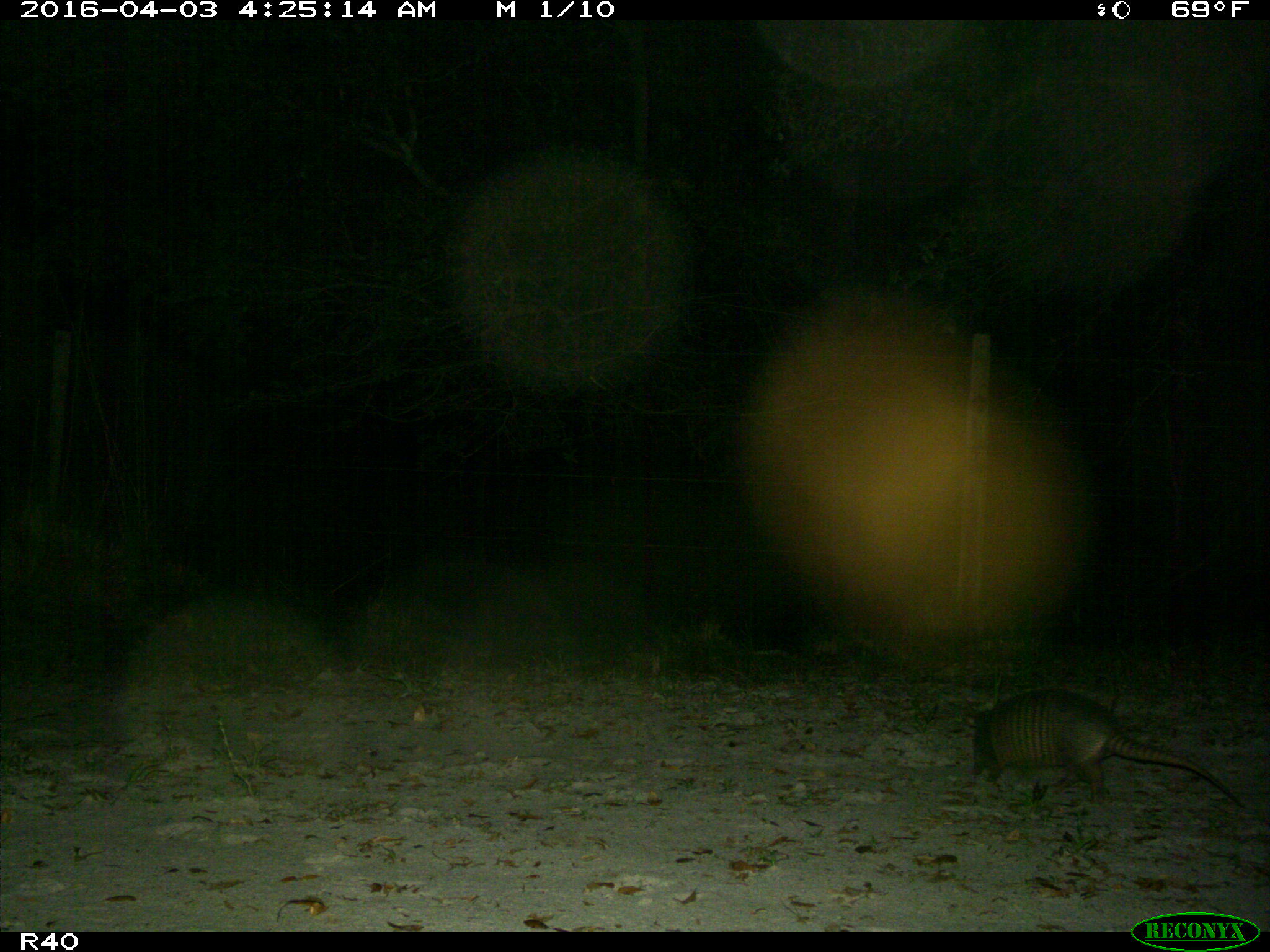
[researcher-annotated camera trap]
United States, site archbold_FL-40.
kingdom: Animalia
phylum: Chordata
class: Mammalia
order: Cingulata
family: Dasypodidae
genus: Dasypus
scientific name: Dasypus novemcinctus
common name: nine-banded armadillo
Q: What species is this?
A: Dasypus novemcinctus (nine-banded armadillo).